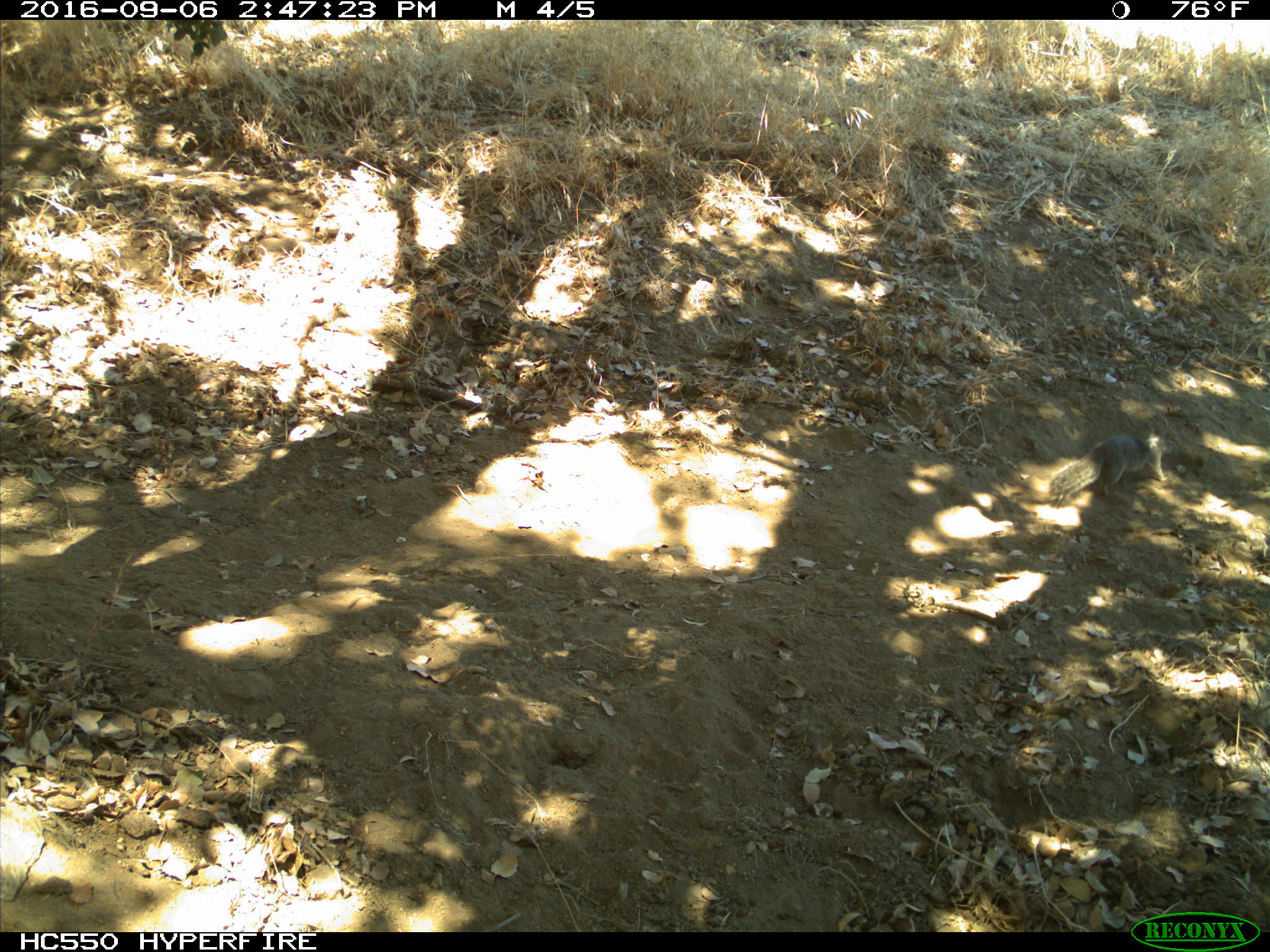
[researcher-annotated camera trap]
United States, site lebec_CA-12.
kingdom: Animalia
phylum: Chordata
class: Mammalia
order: Rodentia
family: Sciuridae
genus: Otospermophilus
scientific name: Otospermophilus beecheyi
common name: california ground squirrel